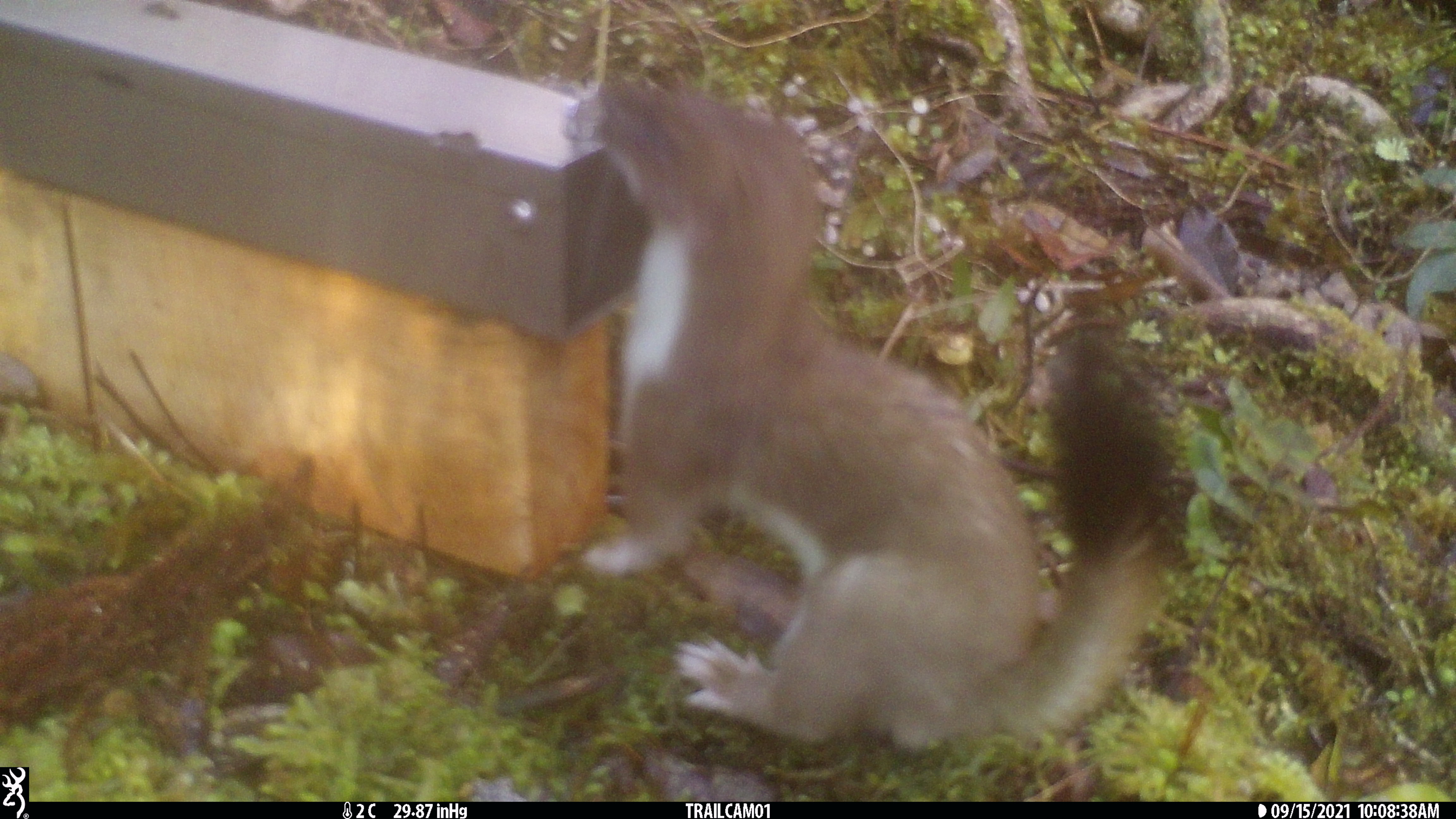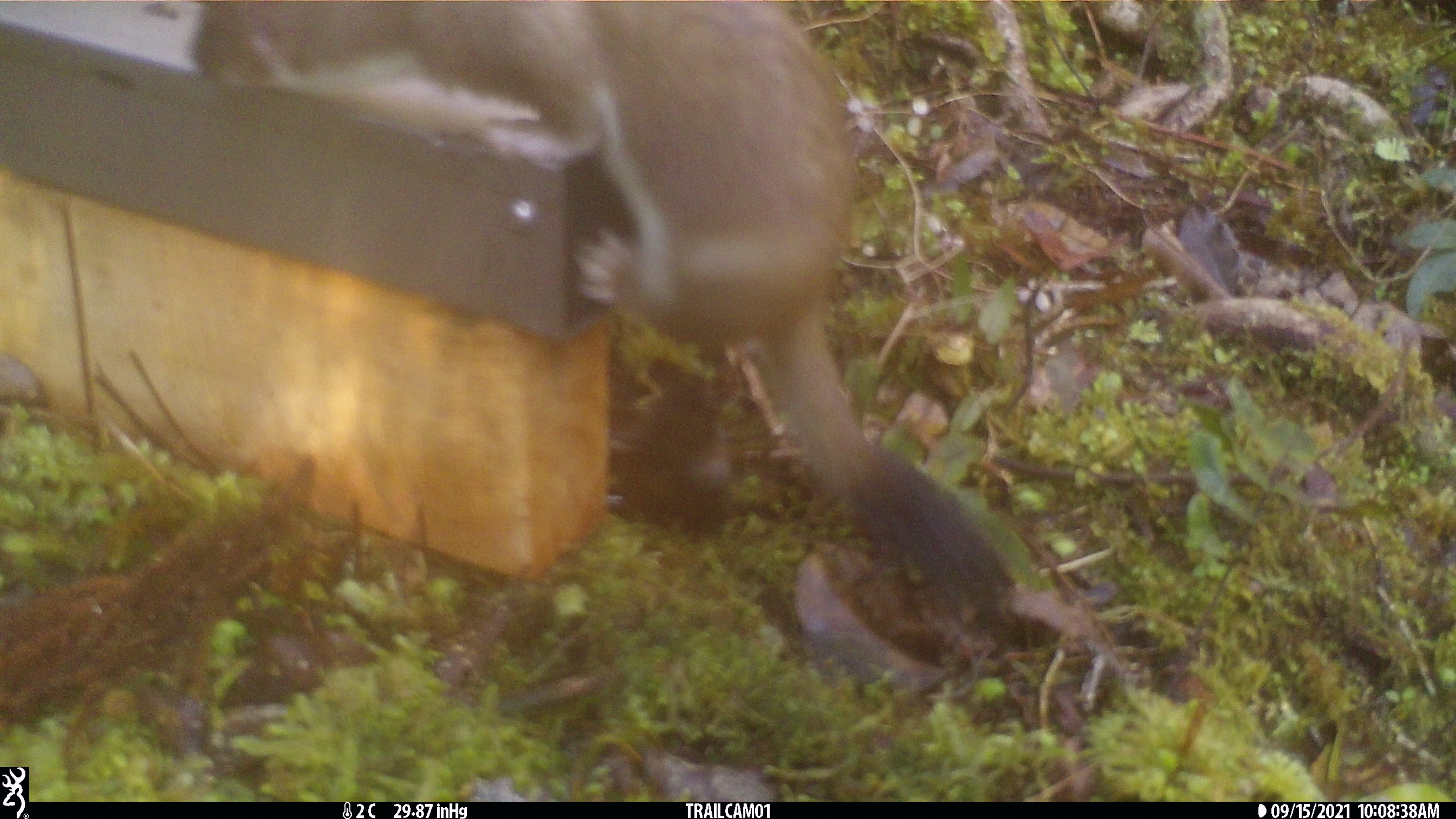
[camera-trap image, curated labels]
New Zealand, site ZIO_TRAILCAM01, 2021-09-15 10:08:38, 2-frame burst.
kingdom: Animalia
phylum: Chordata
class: Mammalia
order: Carnivora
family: Mustelidae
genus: Mustela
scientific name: Mustela erminea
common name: stoat